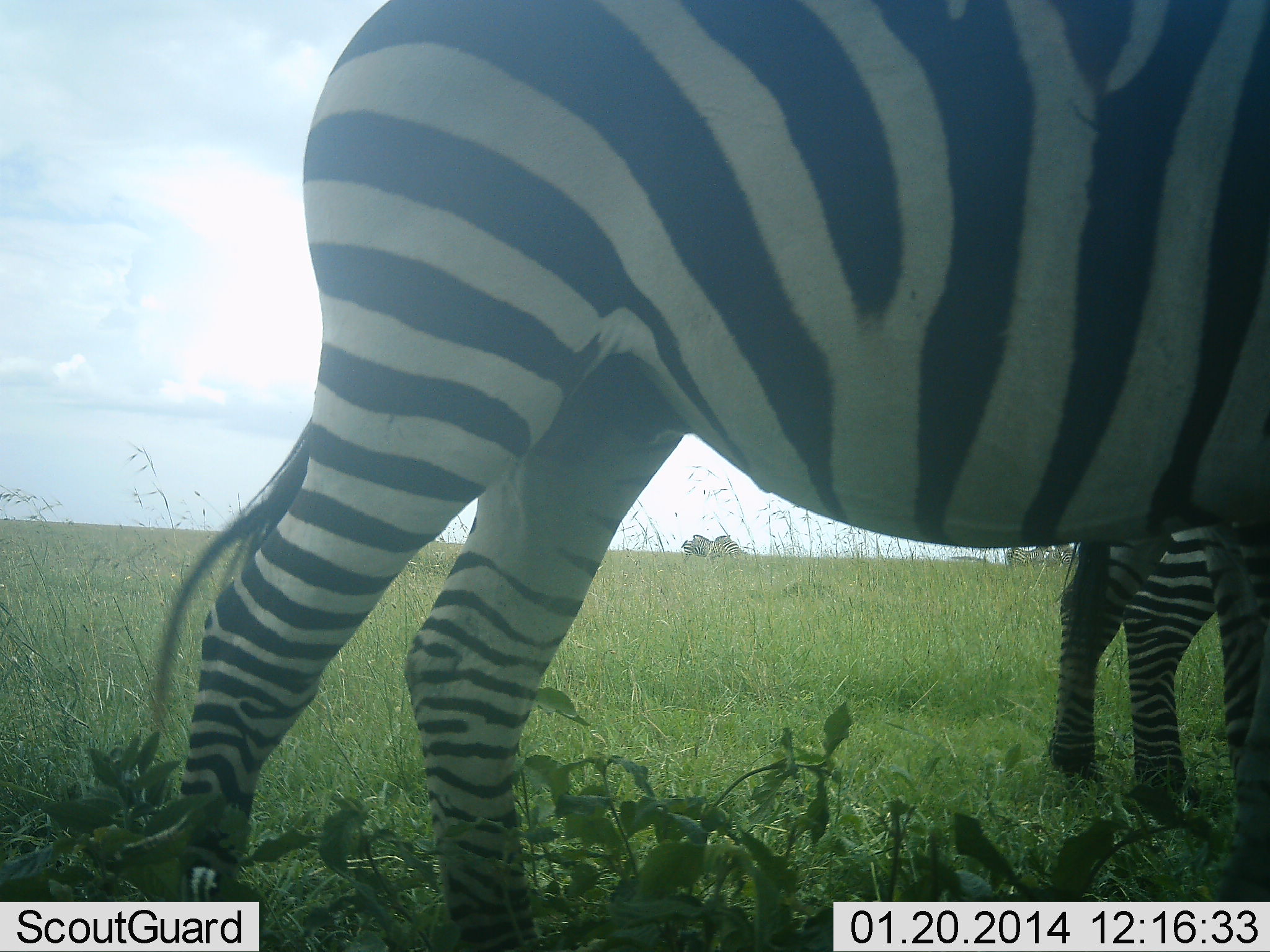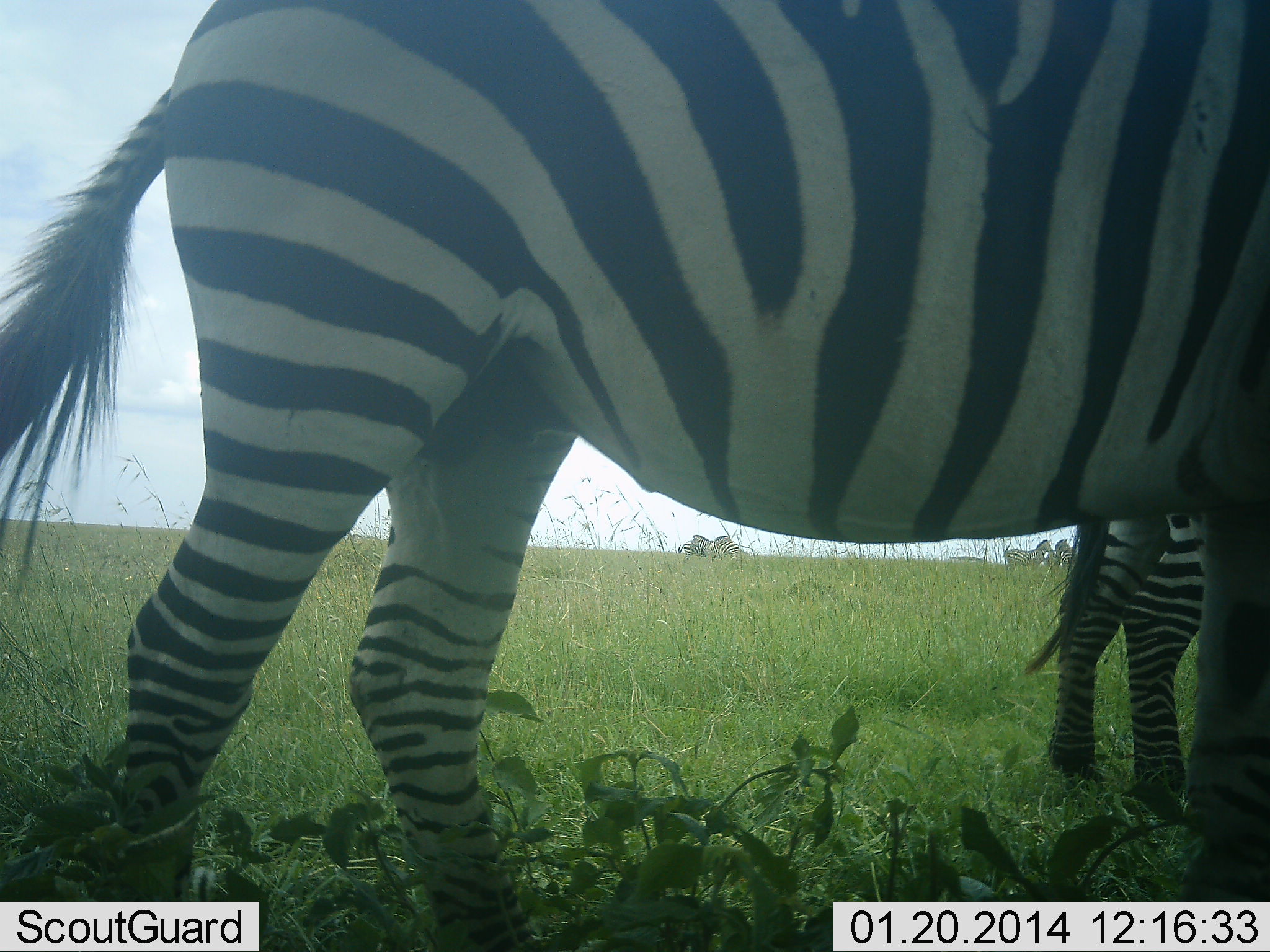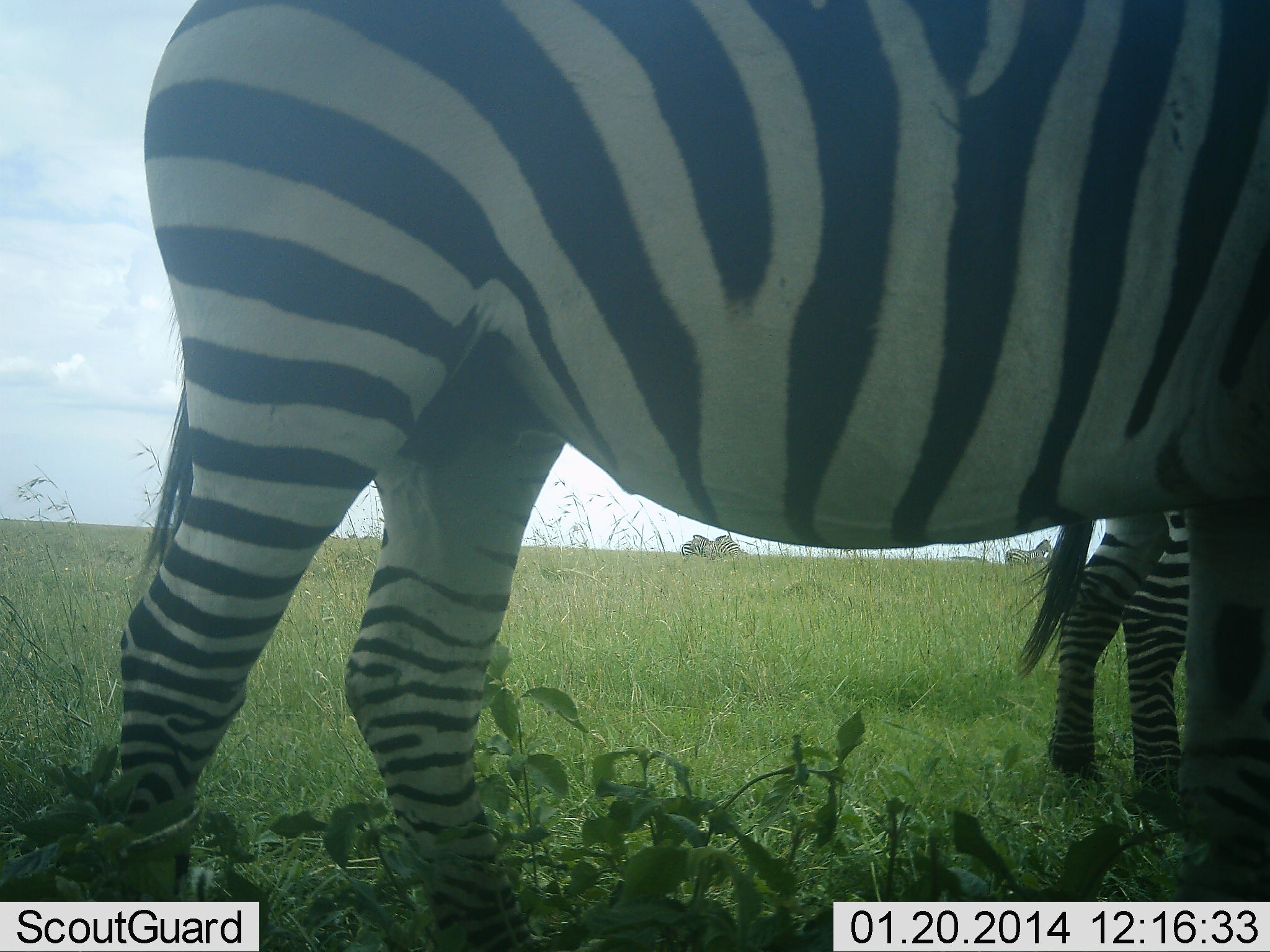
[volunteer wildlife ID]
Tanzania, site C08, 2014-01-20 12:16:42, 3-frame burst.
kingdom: Animalia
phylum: Chordata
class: Mammalia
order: Perissodactyla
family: Equidae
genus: Equus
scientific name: Equus quagga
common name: plains zebra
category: zebra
Zebra (plains zebra) (Equus quagga), count 2. Behavior (volunteer vote fractions): standing 85%, resting 3%, moving 23%, interacting 8%. Young present (vote fraction): 0%. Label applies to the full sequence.